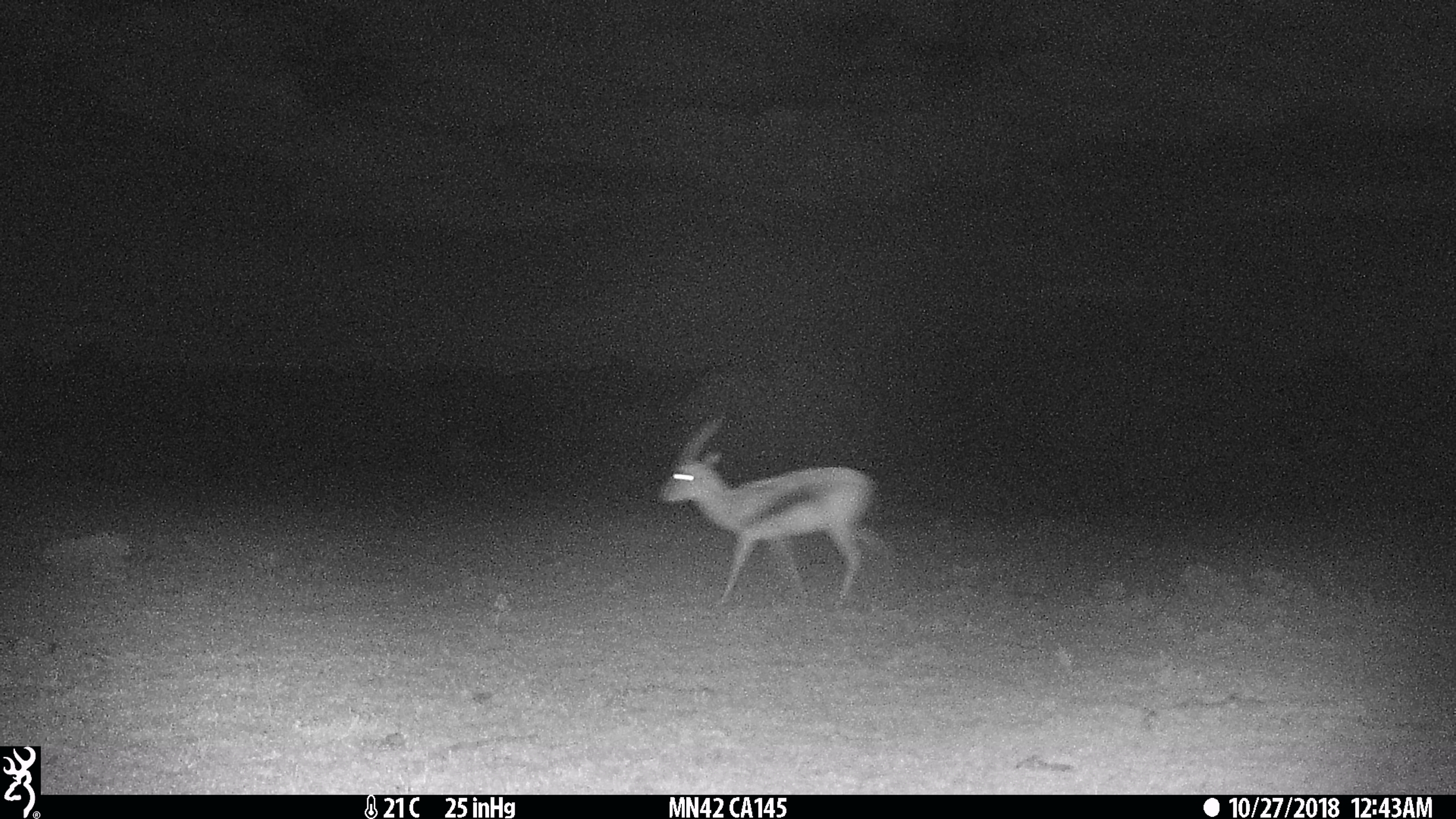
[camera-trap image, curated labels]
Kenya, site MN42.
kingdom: Animalia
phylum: Chordata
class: Mammalia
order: Artiodactyla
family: Bovidae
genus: Eudorcas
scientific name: Eudorcas thomsonii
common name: thomon's gazelle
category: gazelle thomsons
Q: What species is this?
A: Gazelle thomsons (thomon's gazelle) (Eudorcas thomsonii).